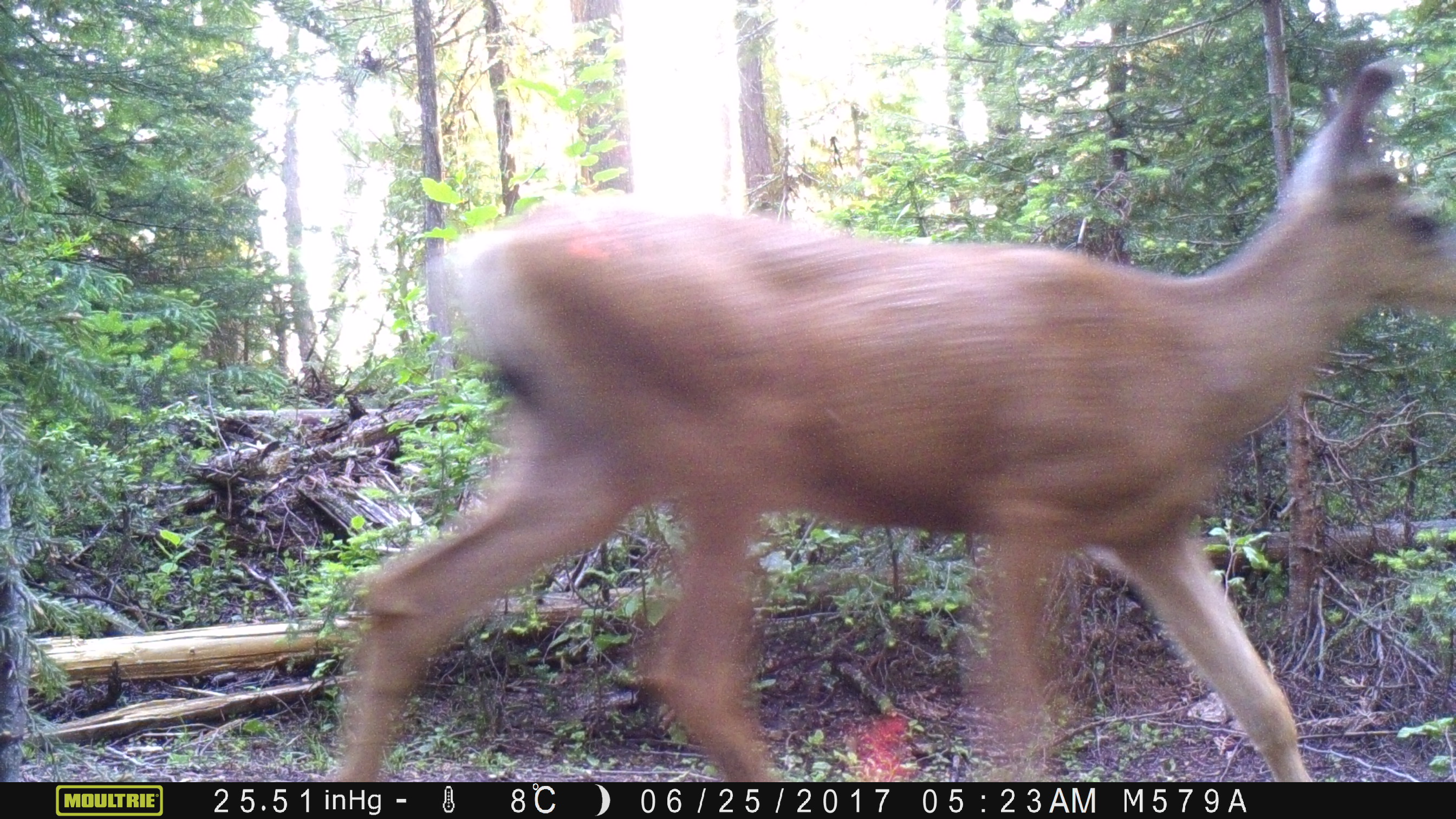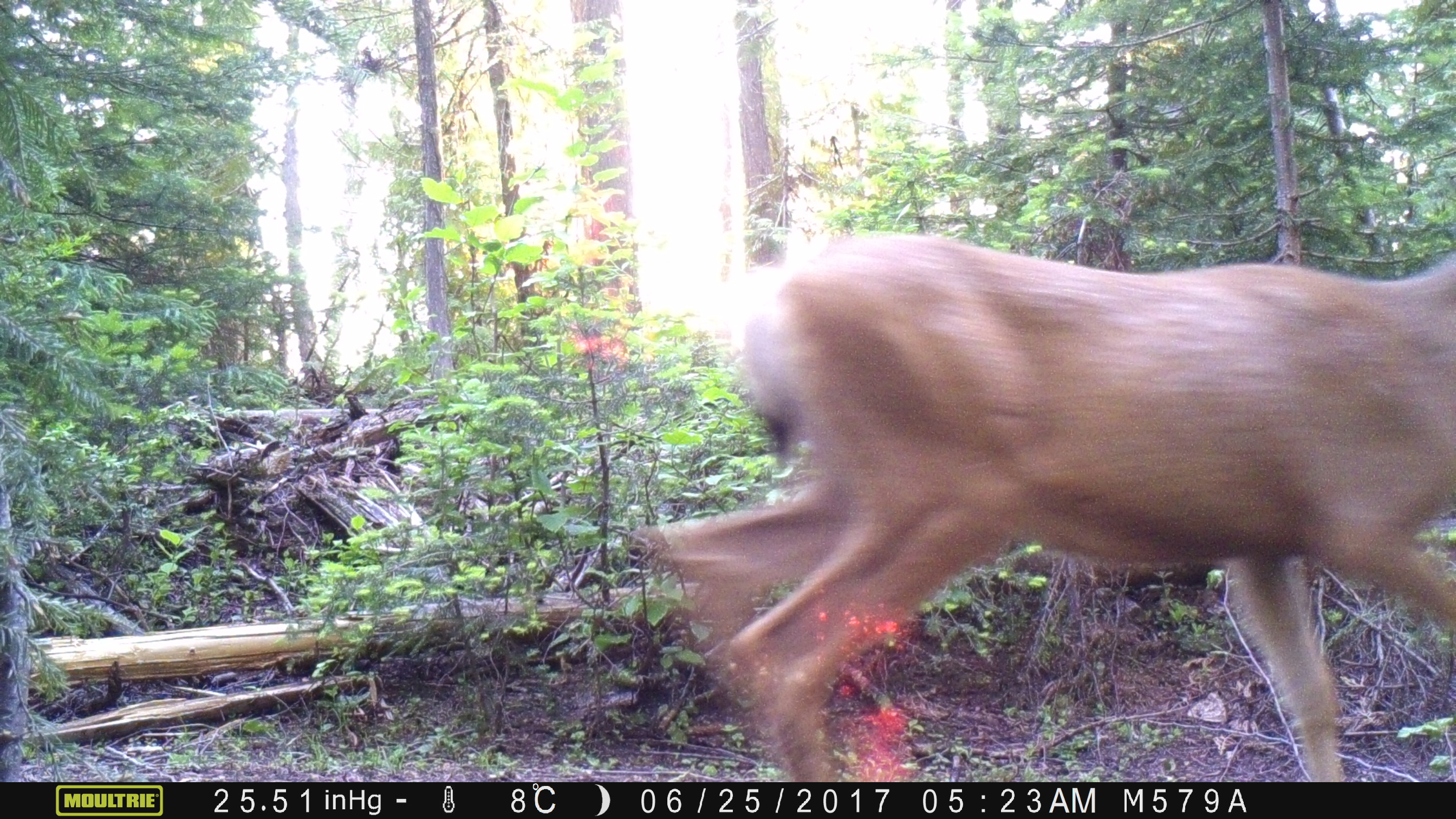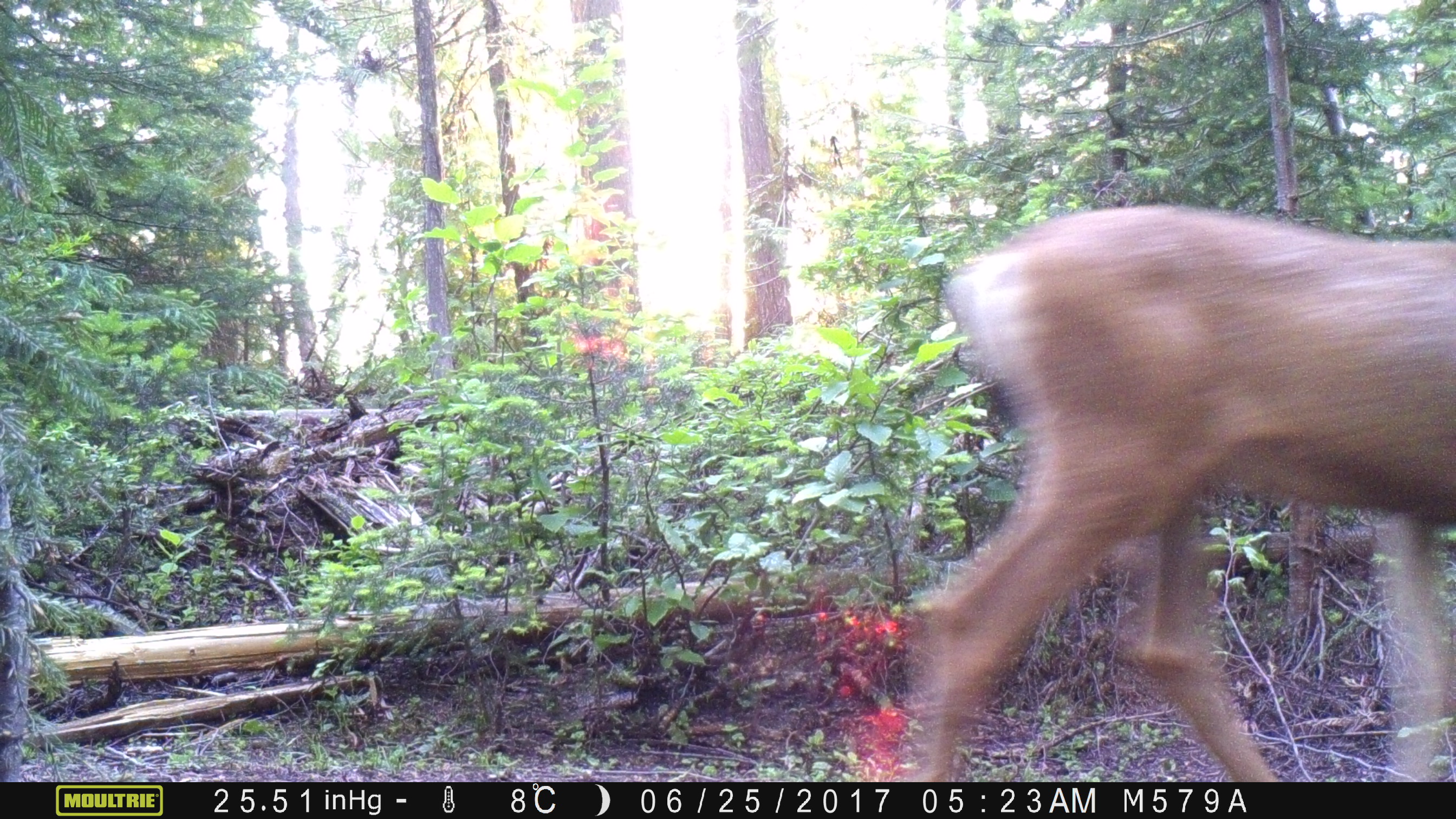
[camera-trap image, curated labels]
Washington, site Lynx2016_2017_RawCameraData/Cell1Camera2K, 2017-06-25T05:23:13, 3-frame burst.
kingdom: Animalia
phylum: Chordata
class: Mammalia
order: Artiodactyla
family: Cervidae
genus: Odocoileus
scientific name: Odocoileus hemionus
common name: mule deer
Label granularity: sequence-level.